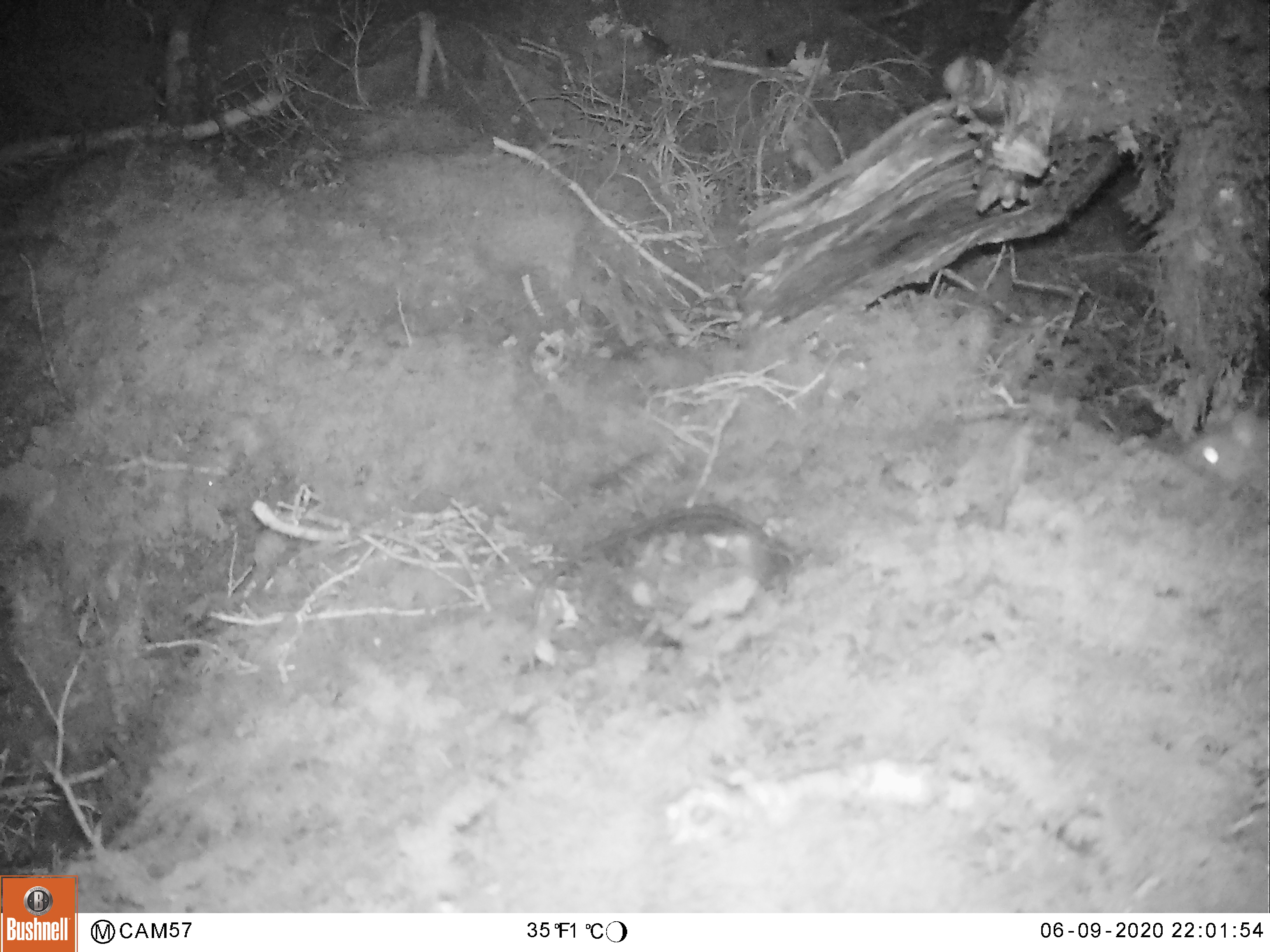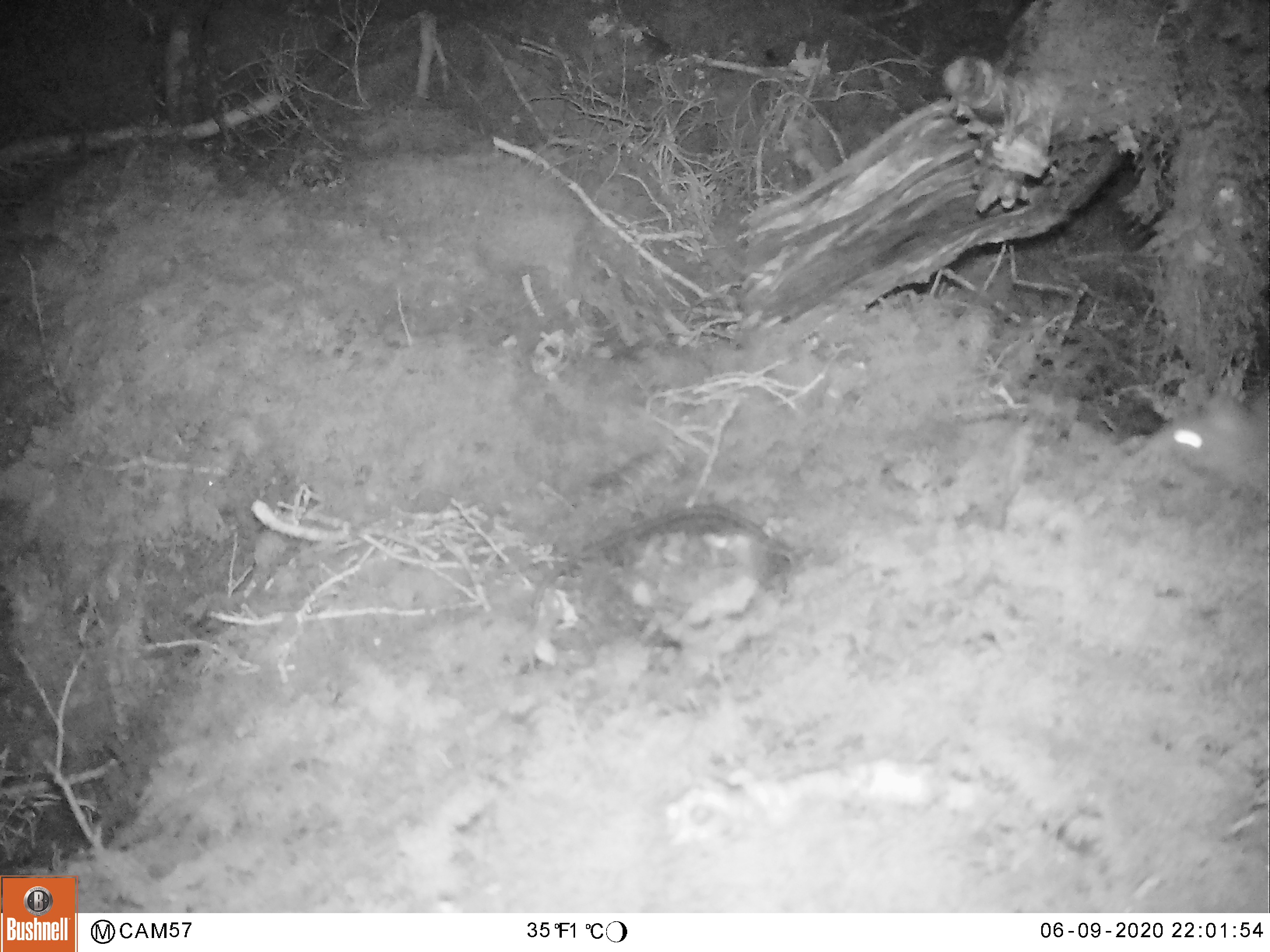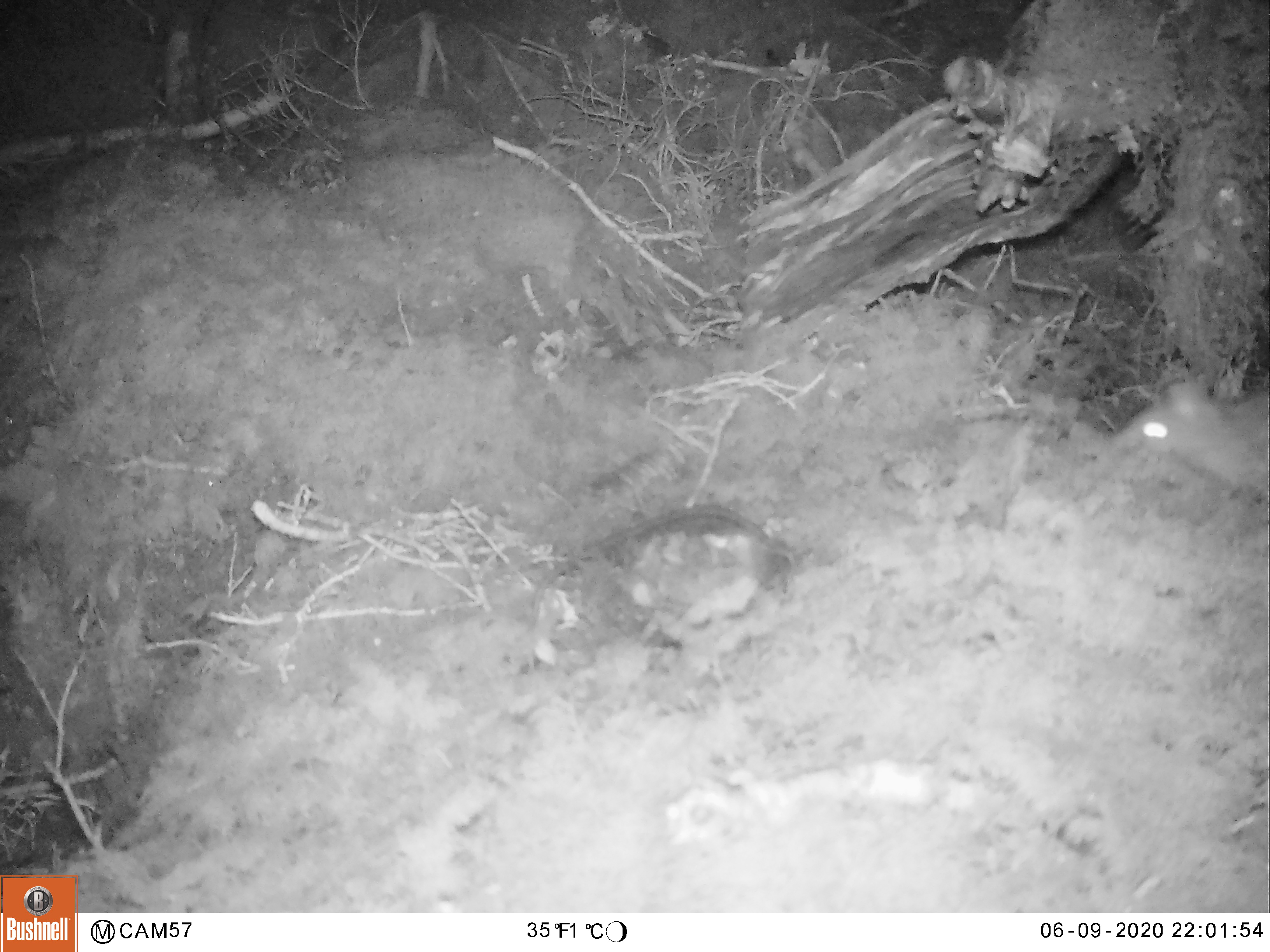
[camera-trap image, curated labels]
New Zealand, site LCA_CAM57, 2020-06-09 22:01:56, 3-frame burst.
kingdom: Animalia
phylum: Chordata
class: Mammalia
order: Rodentia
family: Muridae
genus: Rattus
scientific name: Rattus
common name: rat